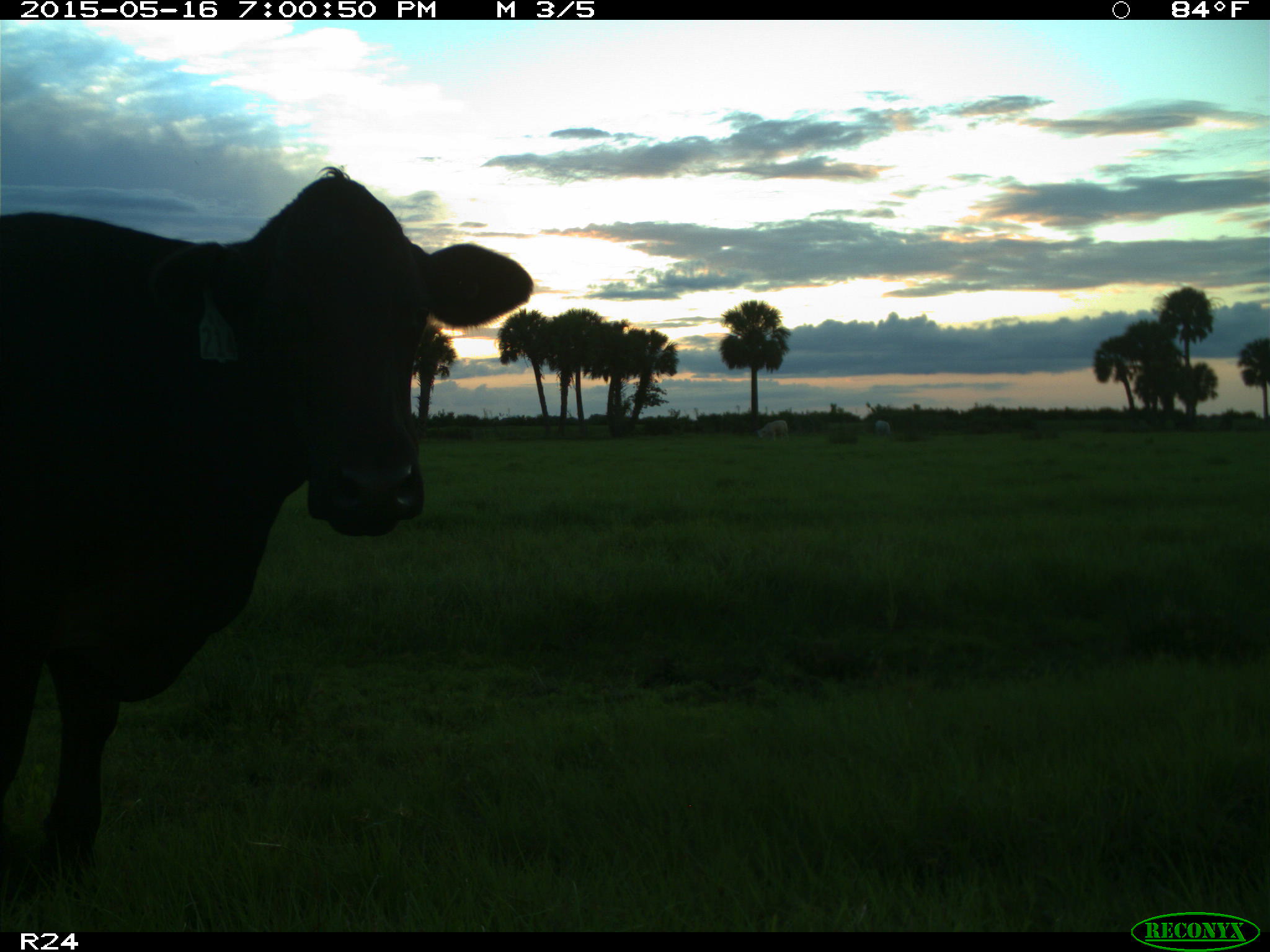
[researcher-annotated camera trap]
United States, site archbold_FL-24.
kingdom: Animalia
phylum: Chordata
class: Mammalia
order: Artiodactyla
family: Bovidae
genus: Bos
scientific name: Bos taurus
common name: domestic cow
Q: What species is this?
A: Bos taurus (domestic cow).